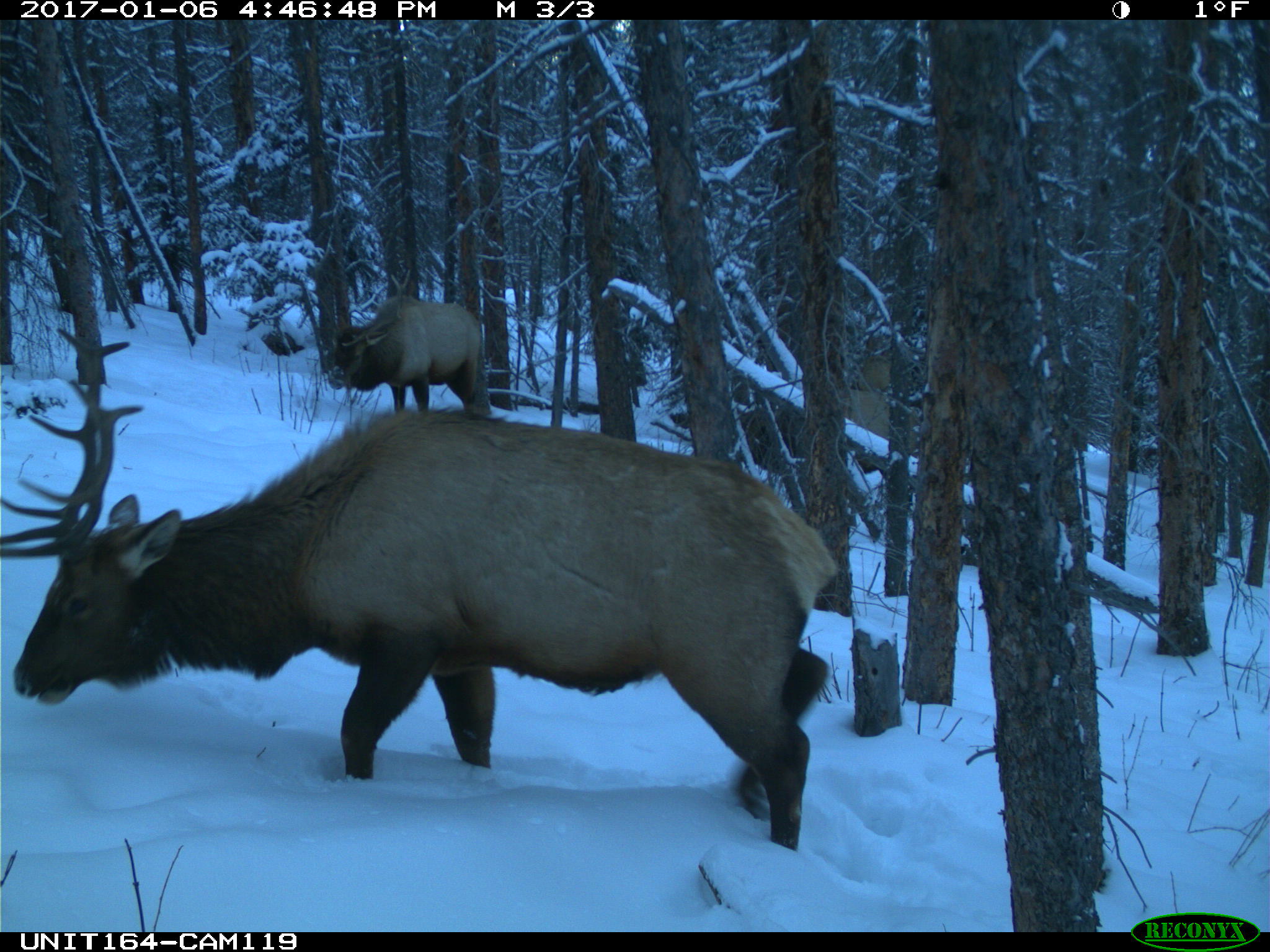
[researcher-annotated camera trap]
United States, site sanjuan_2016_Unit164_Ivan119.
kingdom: Animalia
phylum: Chordata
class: Mammalia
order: Artiodactyla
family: Cervidae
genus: Cervus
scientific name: Cervus elaphus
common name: red deer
Cervus elaphus (red deer).